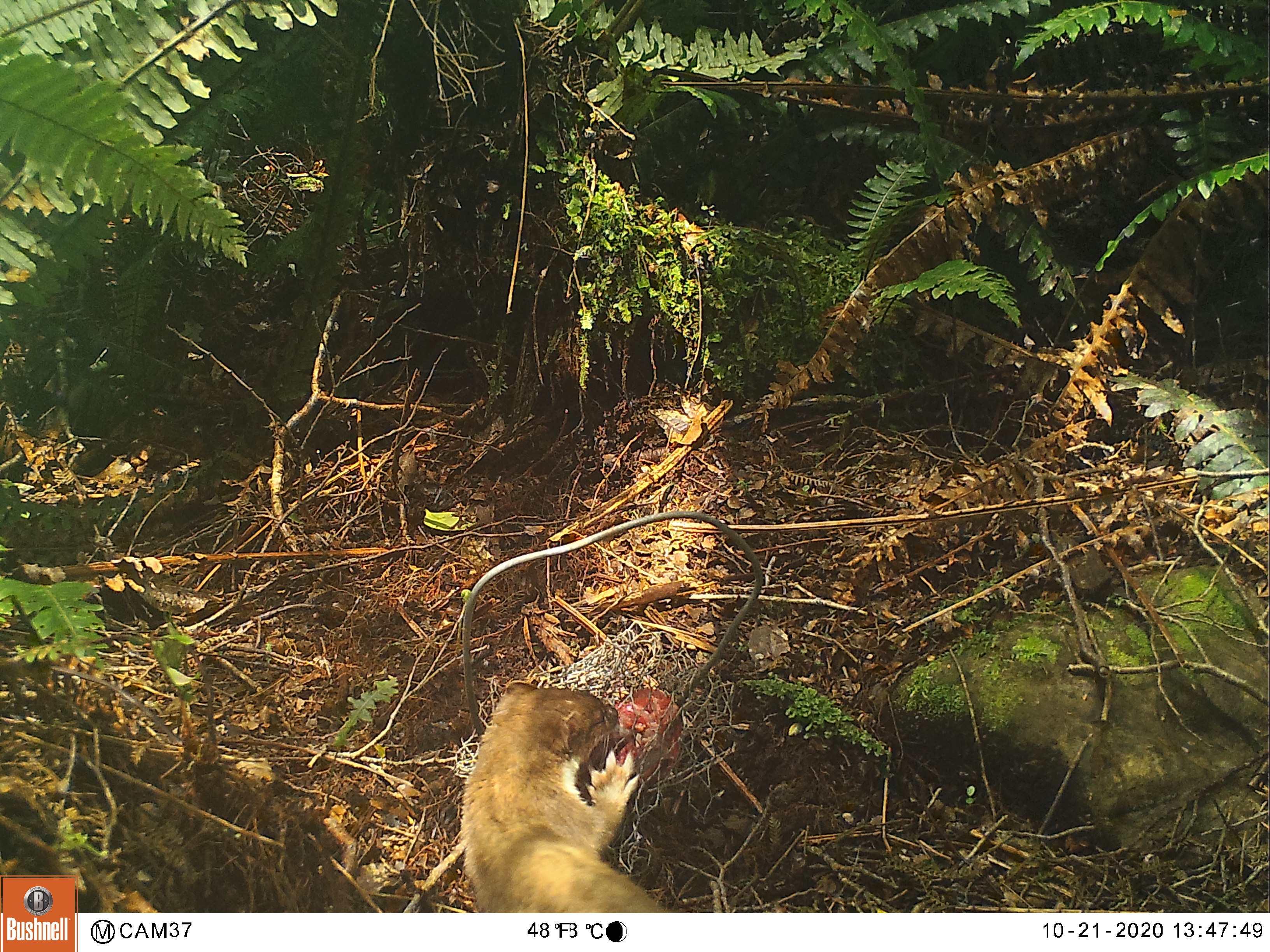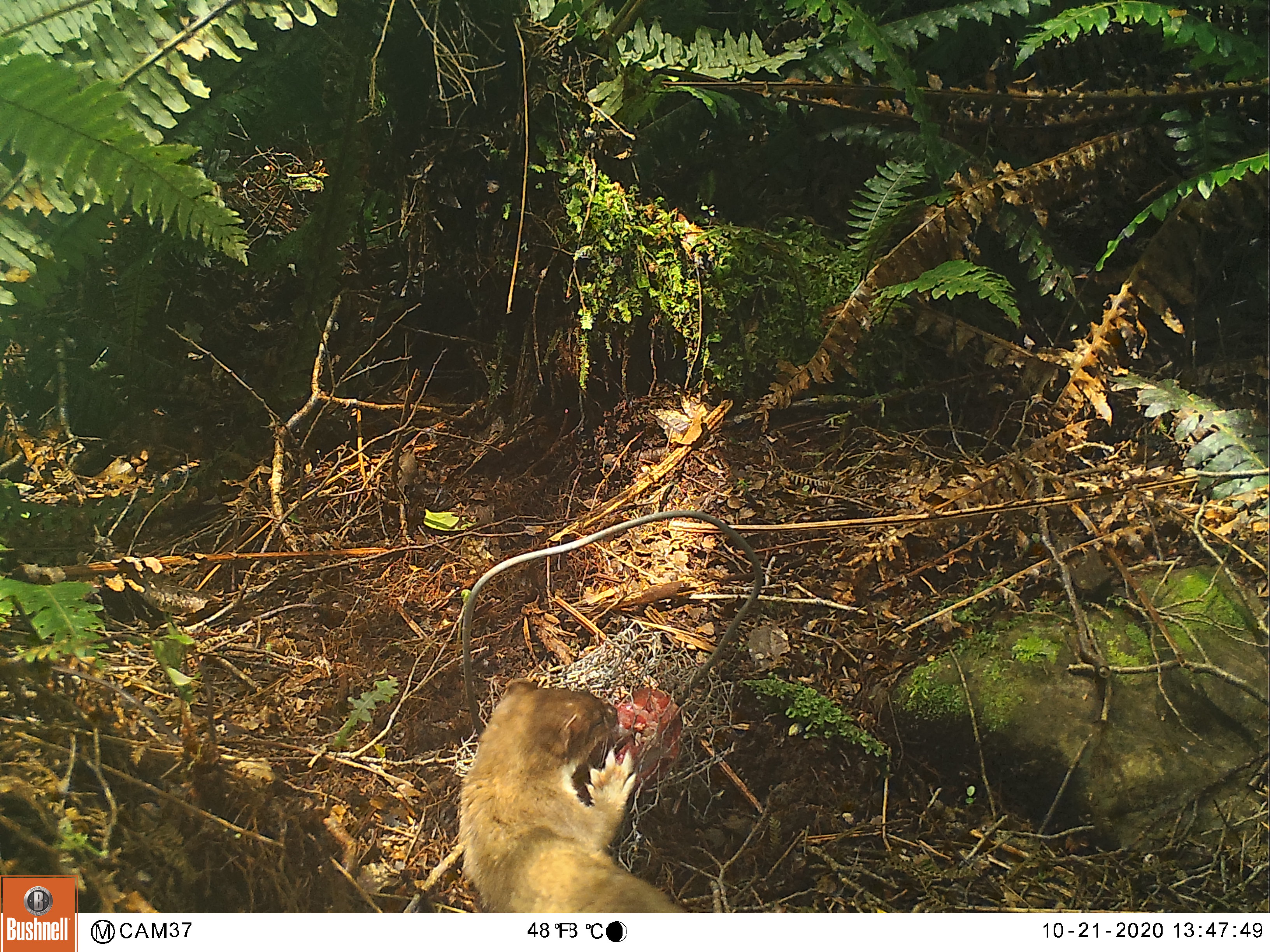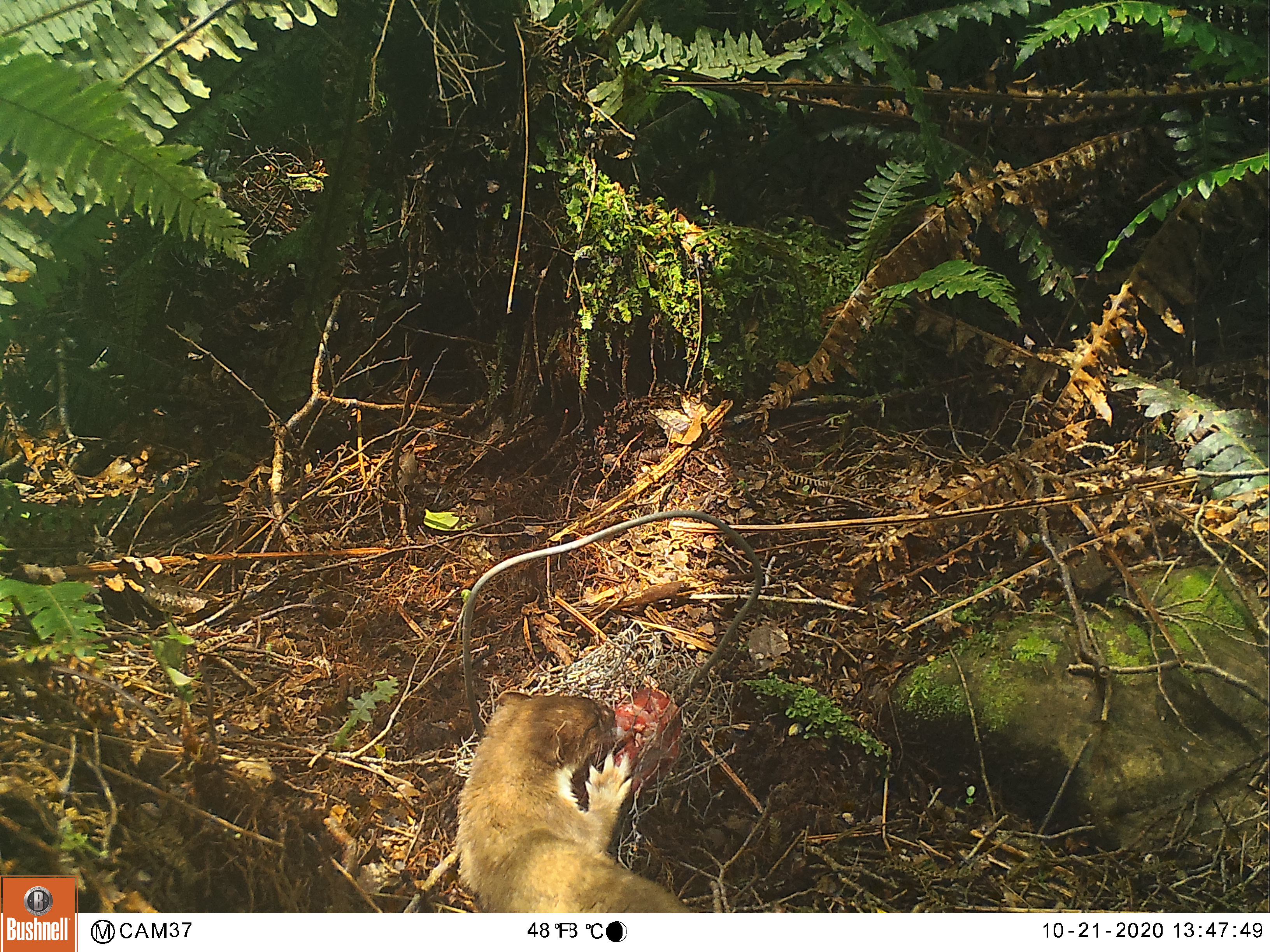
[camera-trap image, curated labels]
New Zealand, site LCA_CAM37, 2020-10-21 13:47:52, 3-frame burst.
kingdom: Animalia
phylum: Chordata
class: Mammalia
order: Carnivora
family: Mustelidae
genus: Mustela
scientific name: Mustela erminea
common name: stoat